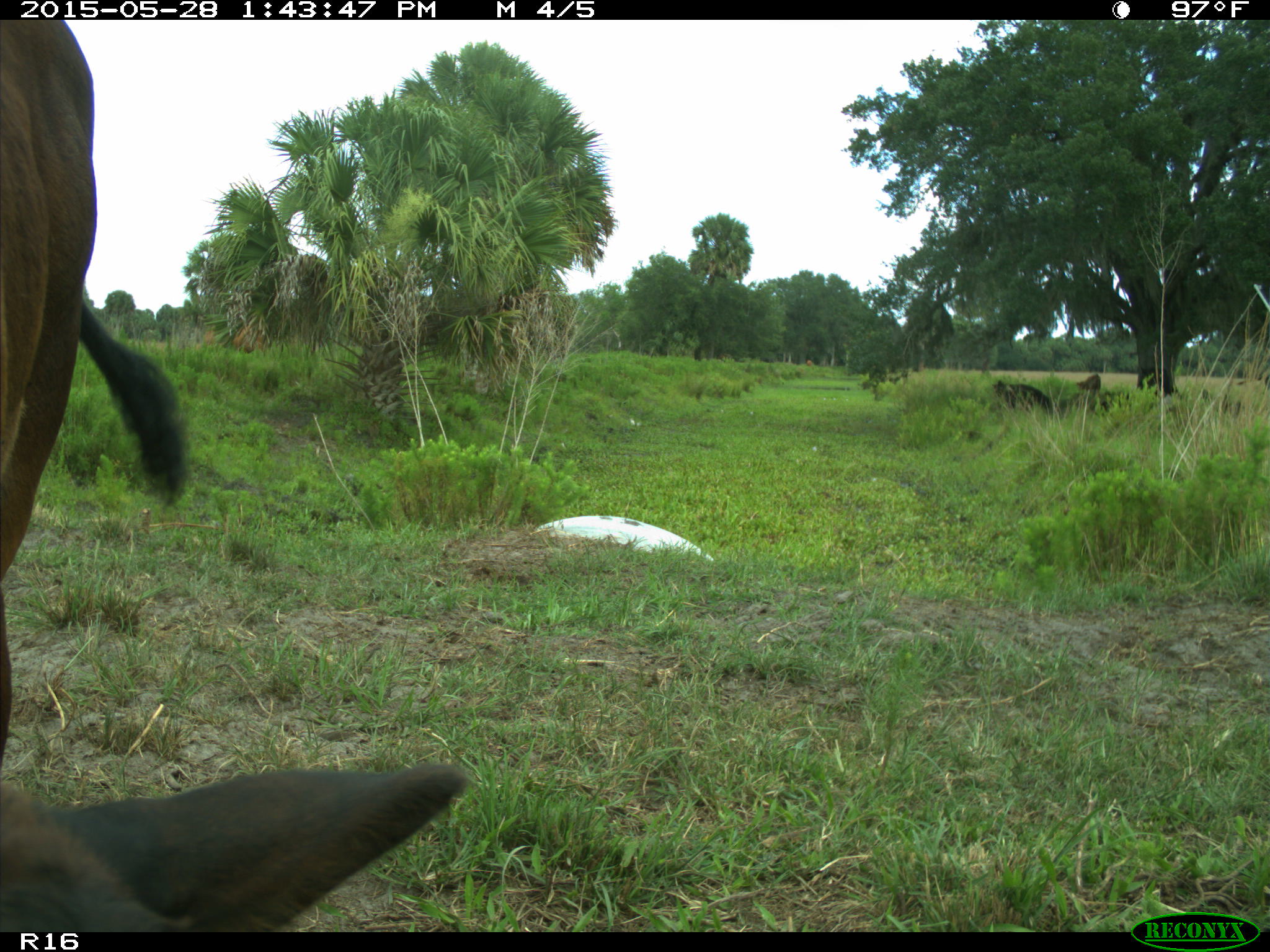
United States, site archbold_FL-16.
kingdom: Animalia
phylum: Chordata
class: Mammalia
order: Artiodactyla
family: Bovidae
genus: Bos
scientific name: Bos taurus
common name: domestic cow